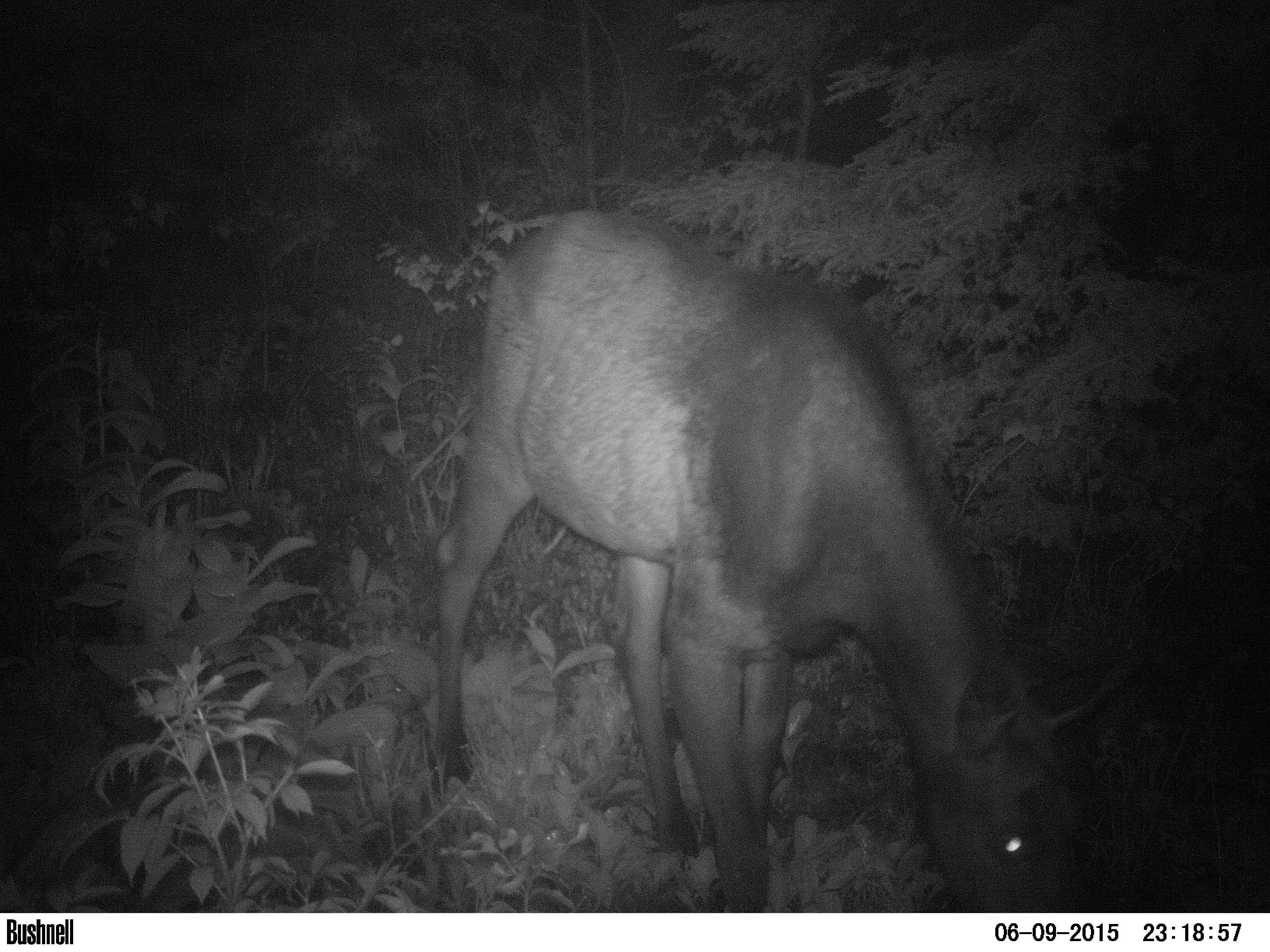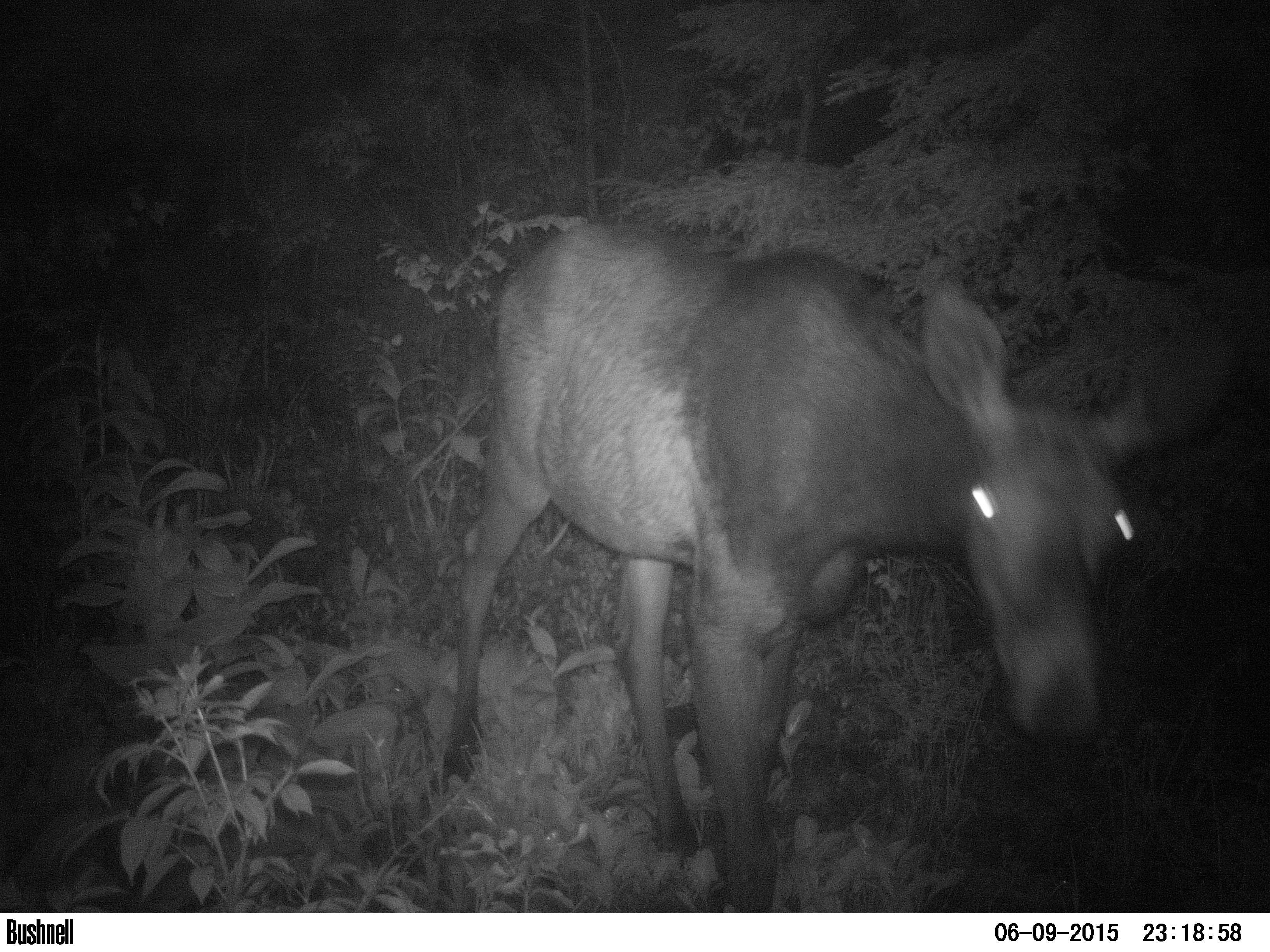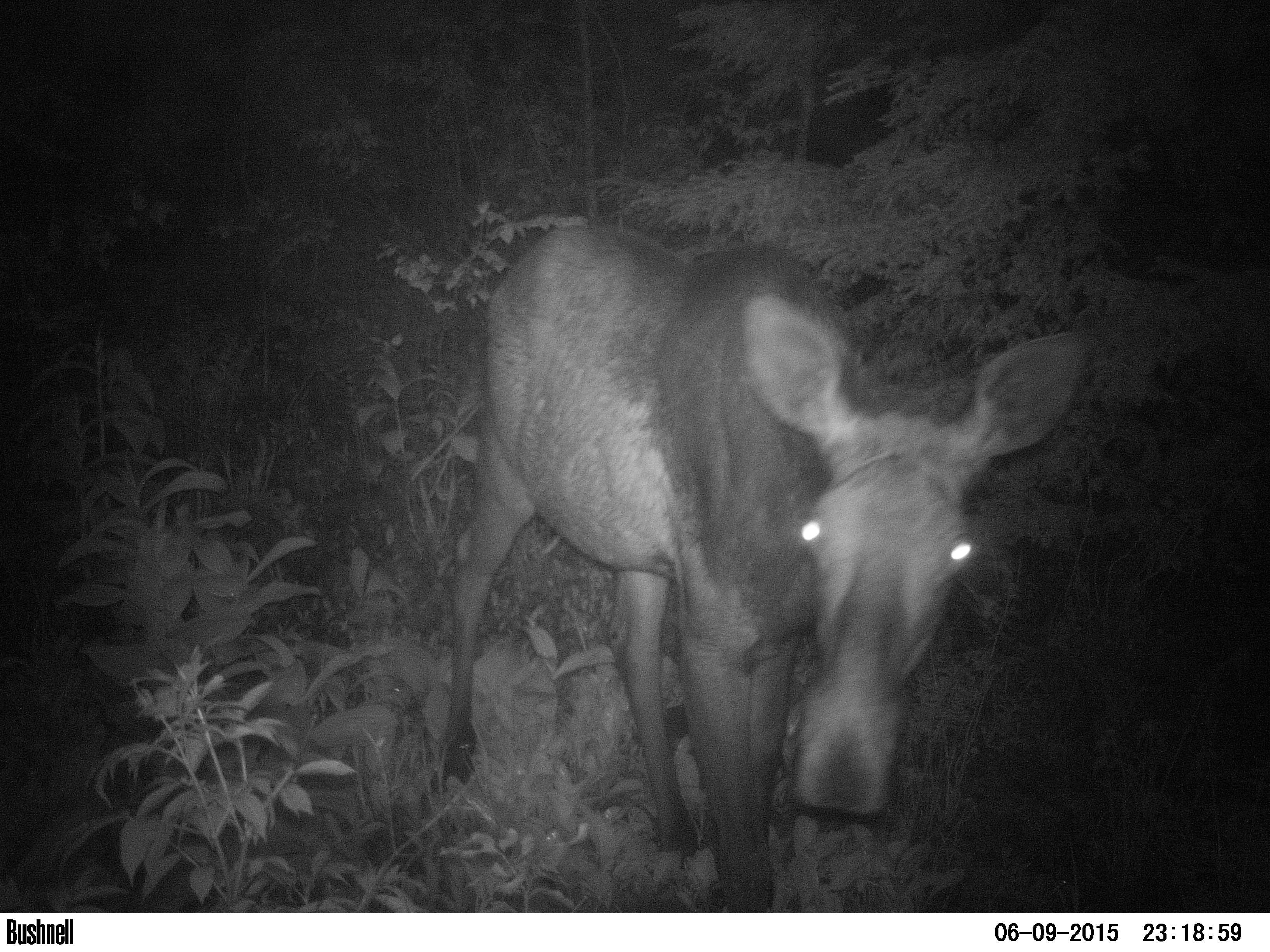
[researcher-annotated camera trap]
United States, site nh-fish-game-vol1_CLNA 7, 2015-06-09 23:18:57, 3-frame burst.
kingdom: Animalia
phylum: Chordata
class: Mammalia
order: Artiodactyla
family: Cervidae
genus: Alces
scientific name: Alces alces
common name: moose